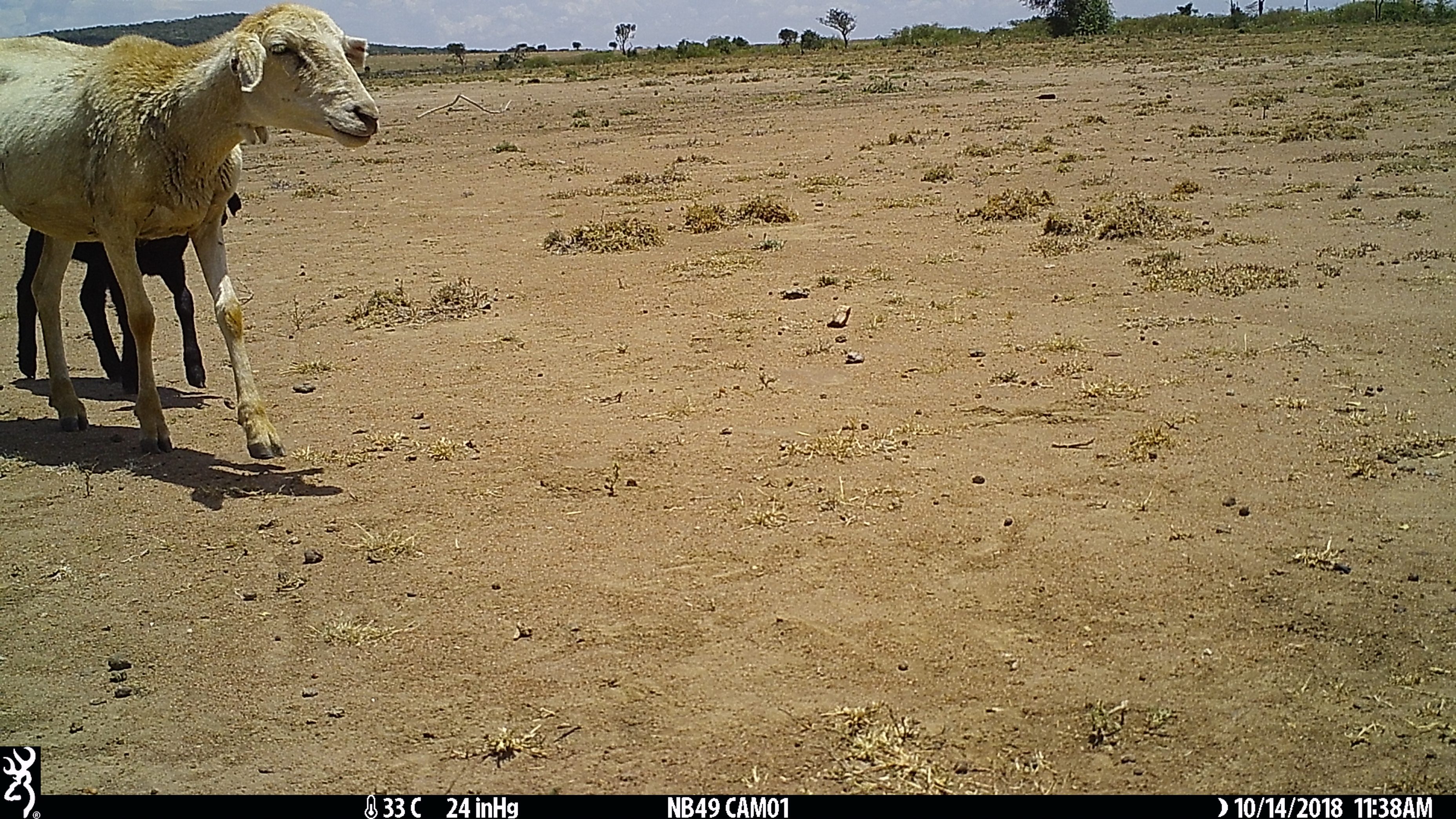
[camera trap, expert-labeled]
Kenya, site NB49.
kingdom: Animalia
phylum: Chordata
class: Mammalia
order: Artiodactyla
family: Bovidae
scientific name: Bovidae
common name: sheep or goat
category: shoat